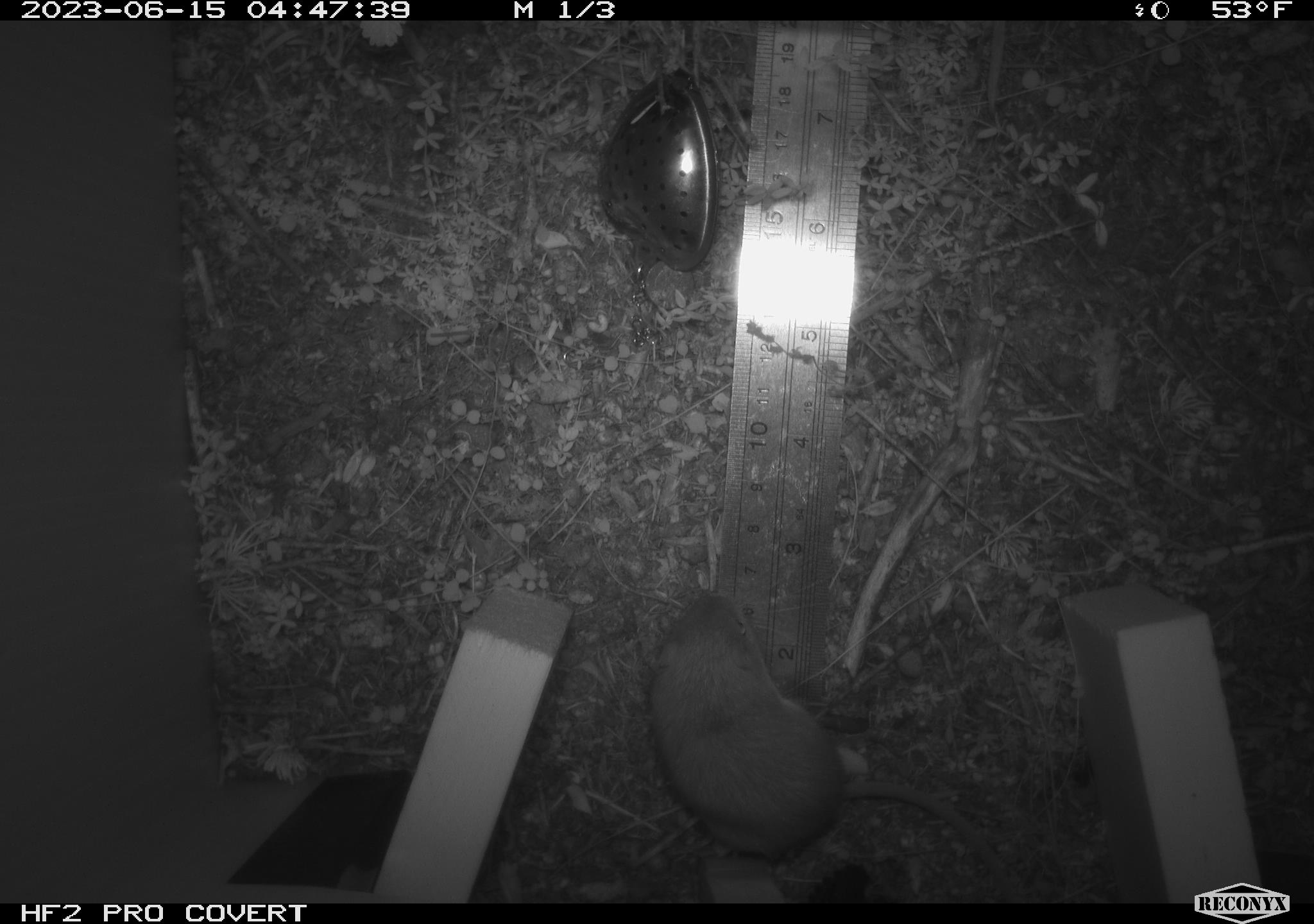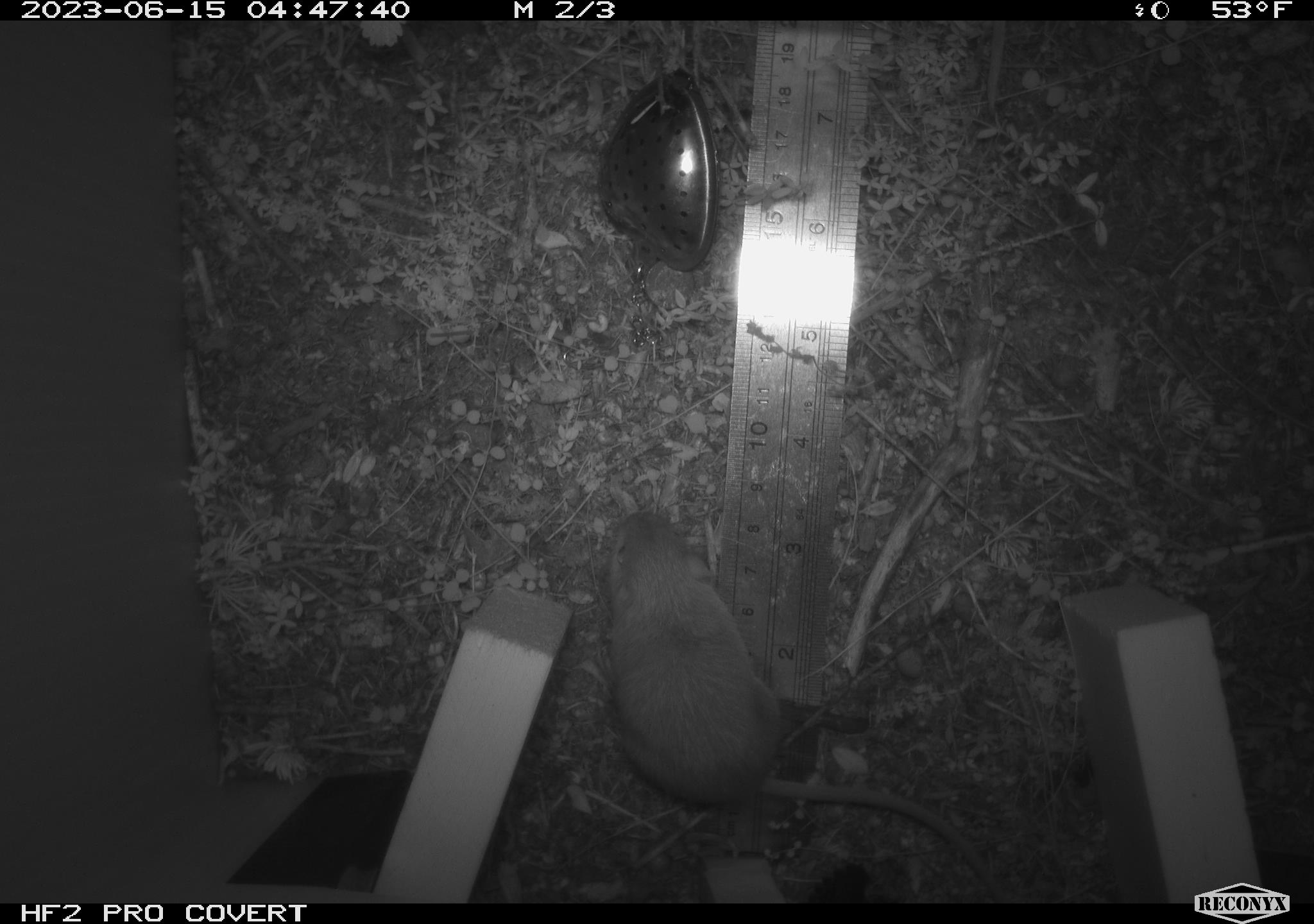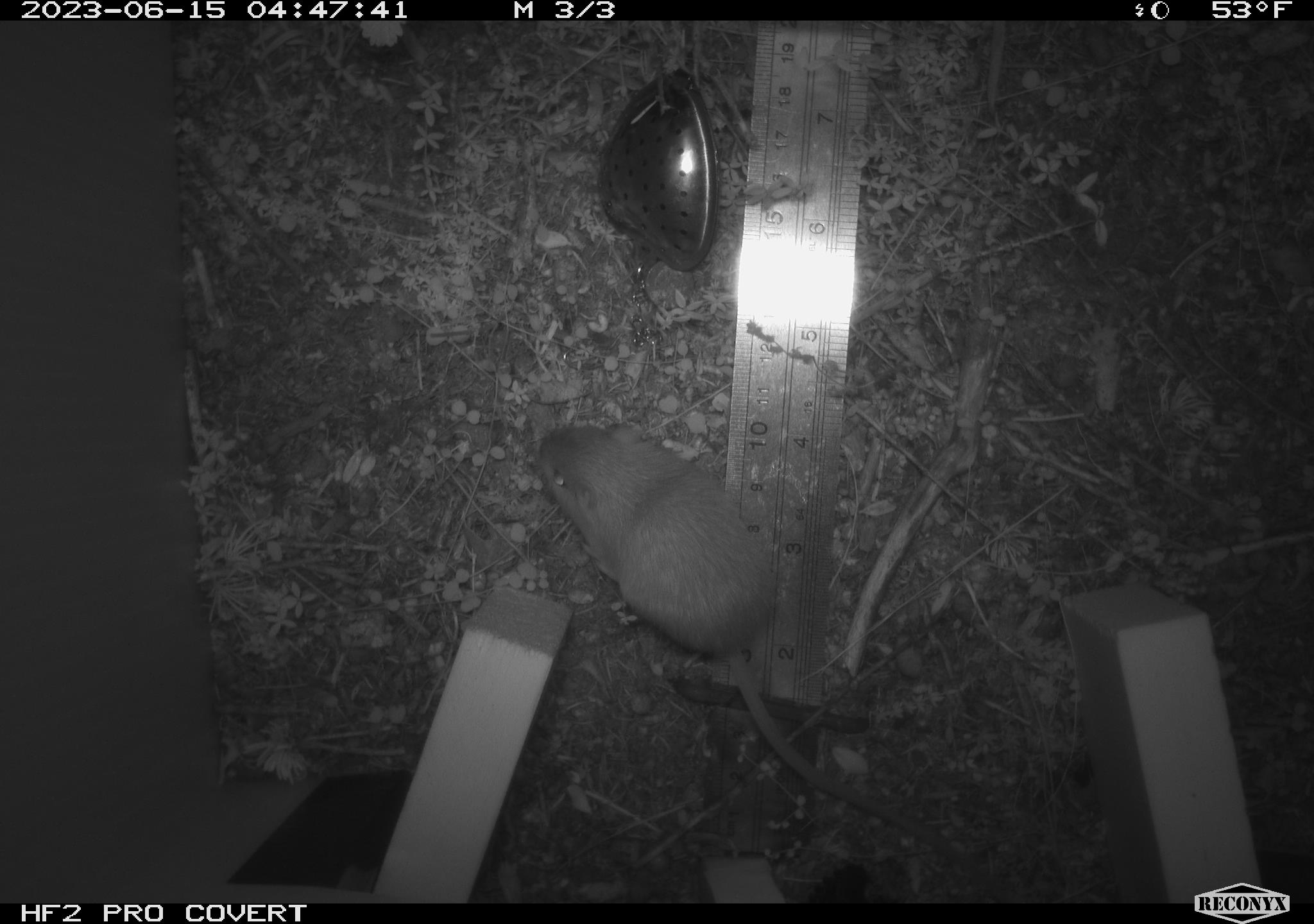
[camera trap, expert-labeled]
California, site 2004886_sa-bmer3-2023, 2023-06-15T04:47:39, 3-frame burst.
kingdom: Animalia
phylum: Chordata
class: Mammalia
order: Rodentia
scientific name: Rodentia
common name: mouse species